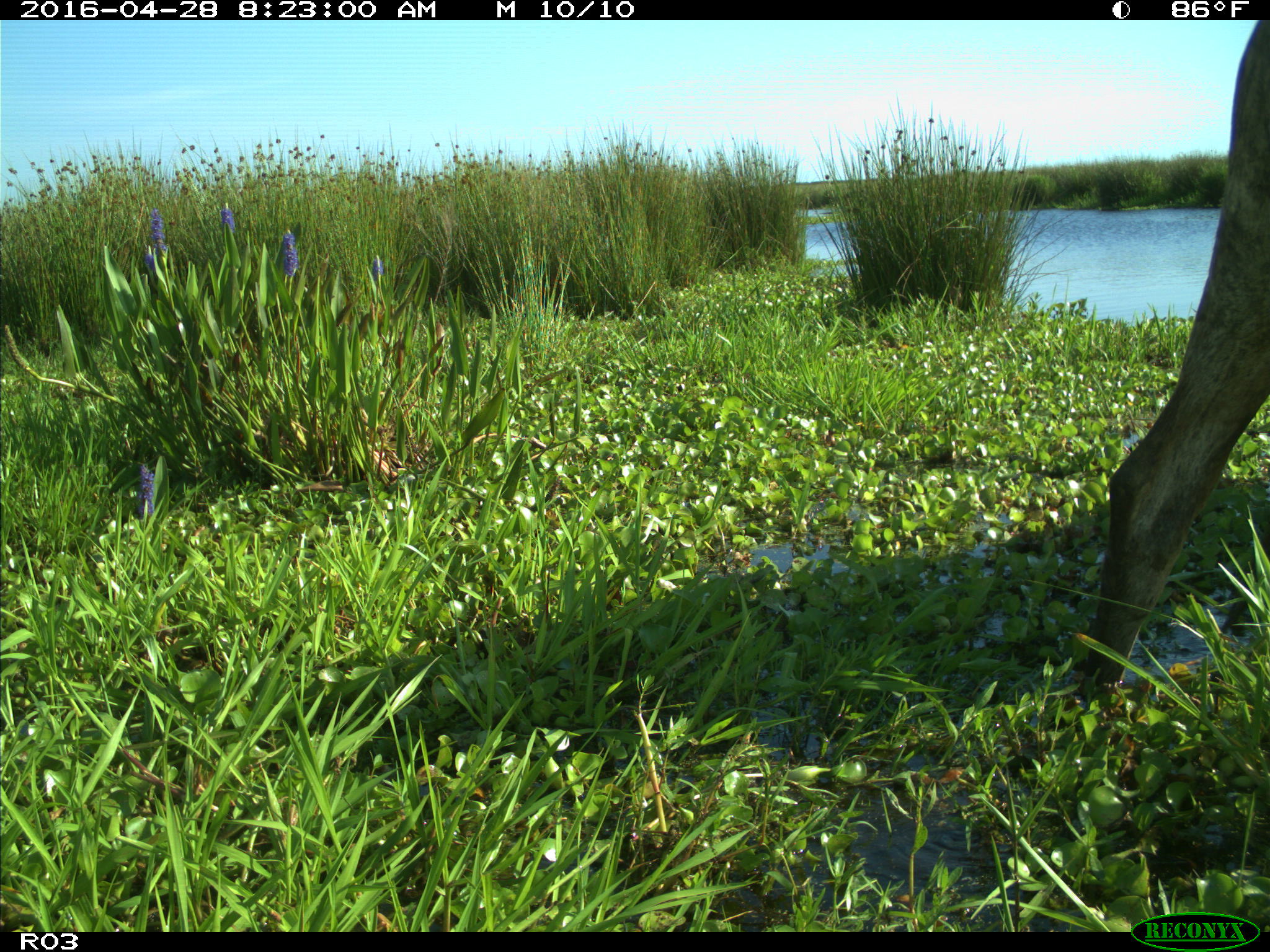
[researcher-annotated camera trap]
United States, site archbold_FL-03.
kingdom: Animalia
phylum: Chordata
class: Mammalia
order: Artiodactyla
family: Bovidae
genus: Bos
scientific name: Bos taurus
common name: domestic cow